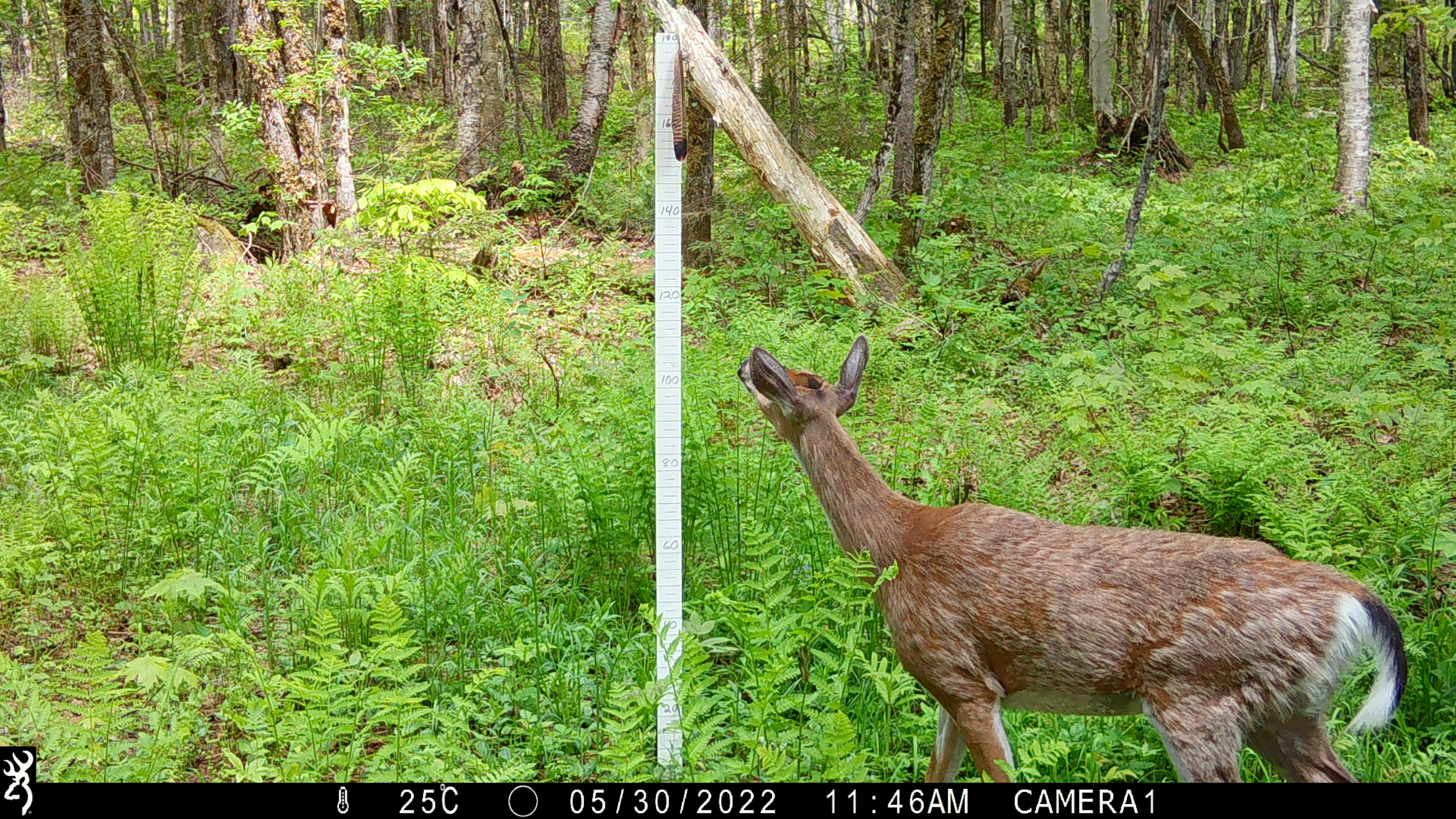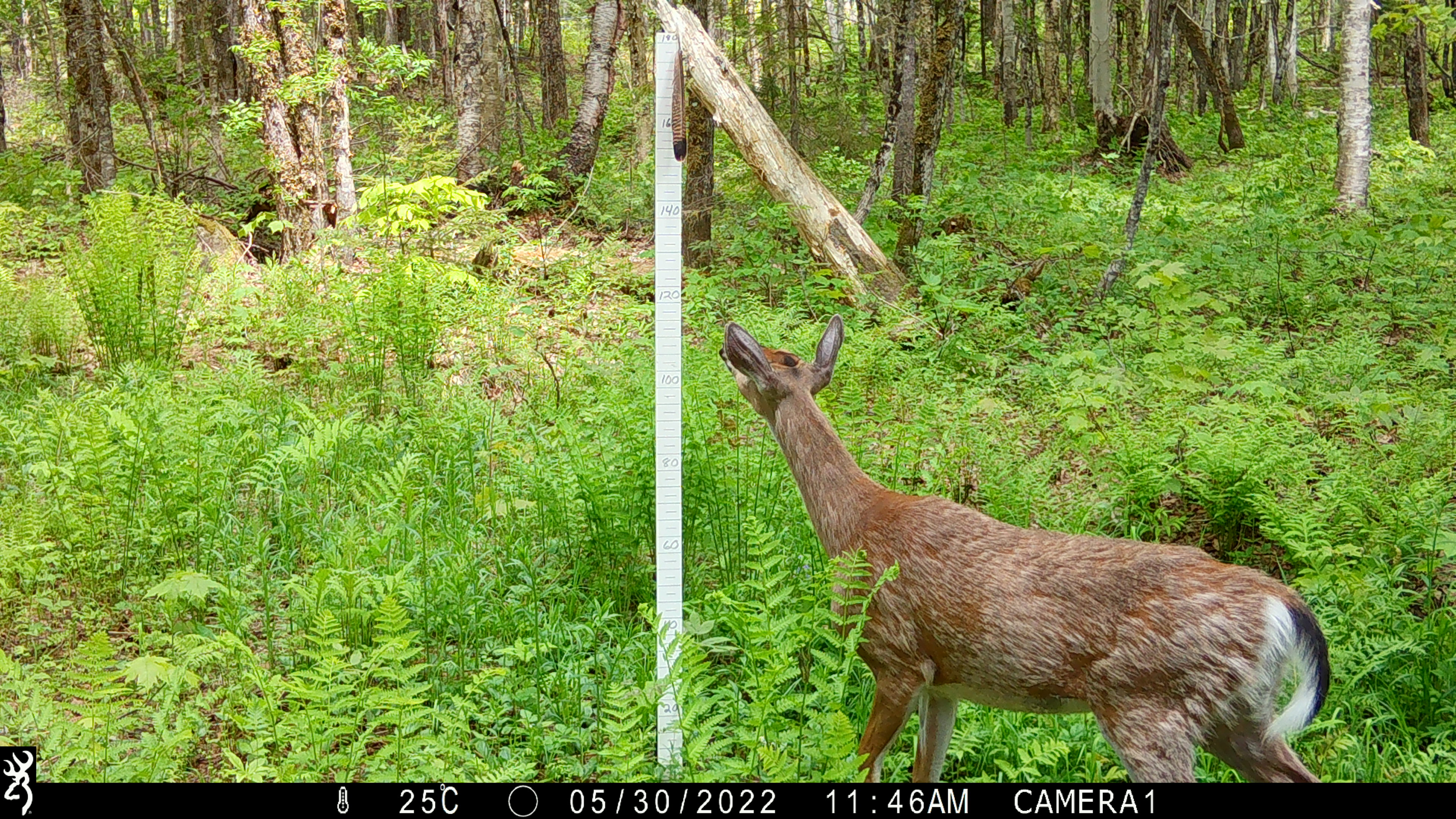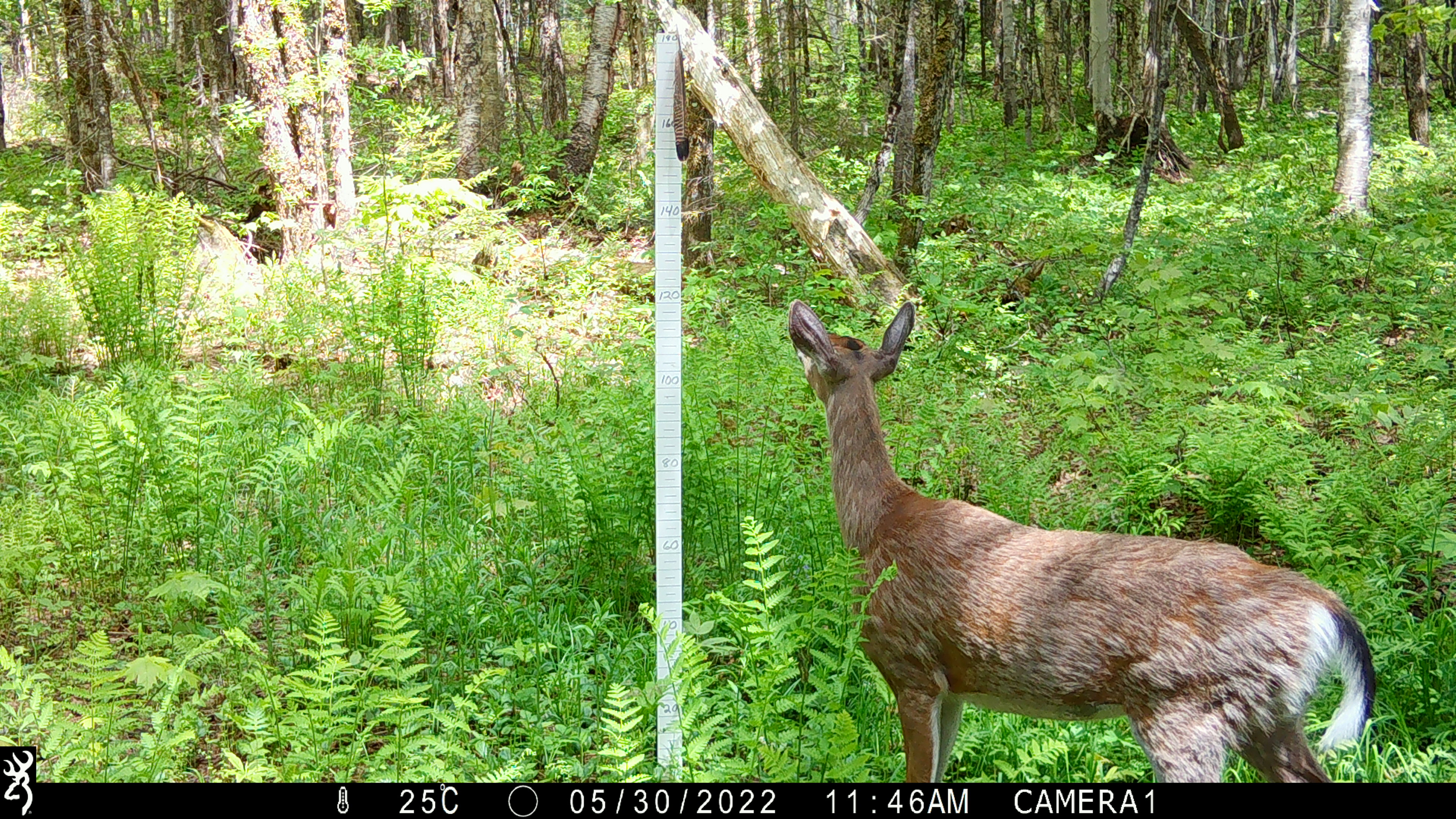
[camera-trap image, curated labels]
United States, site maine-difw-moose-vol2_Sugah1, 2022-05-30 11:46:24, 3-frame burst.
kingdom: Animalia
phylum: Chordata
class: Mammalia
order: Artiodactyla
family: Cervidae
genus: Odocoileus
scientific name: Odocoileus virginianus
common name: white-tailed deer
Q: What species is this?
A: White-tailed deer (Odocoileus virginianus).